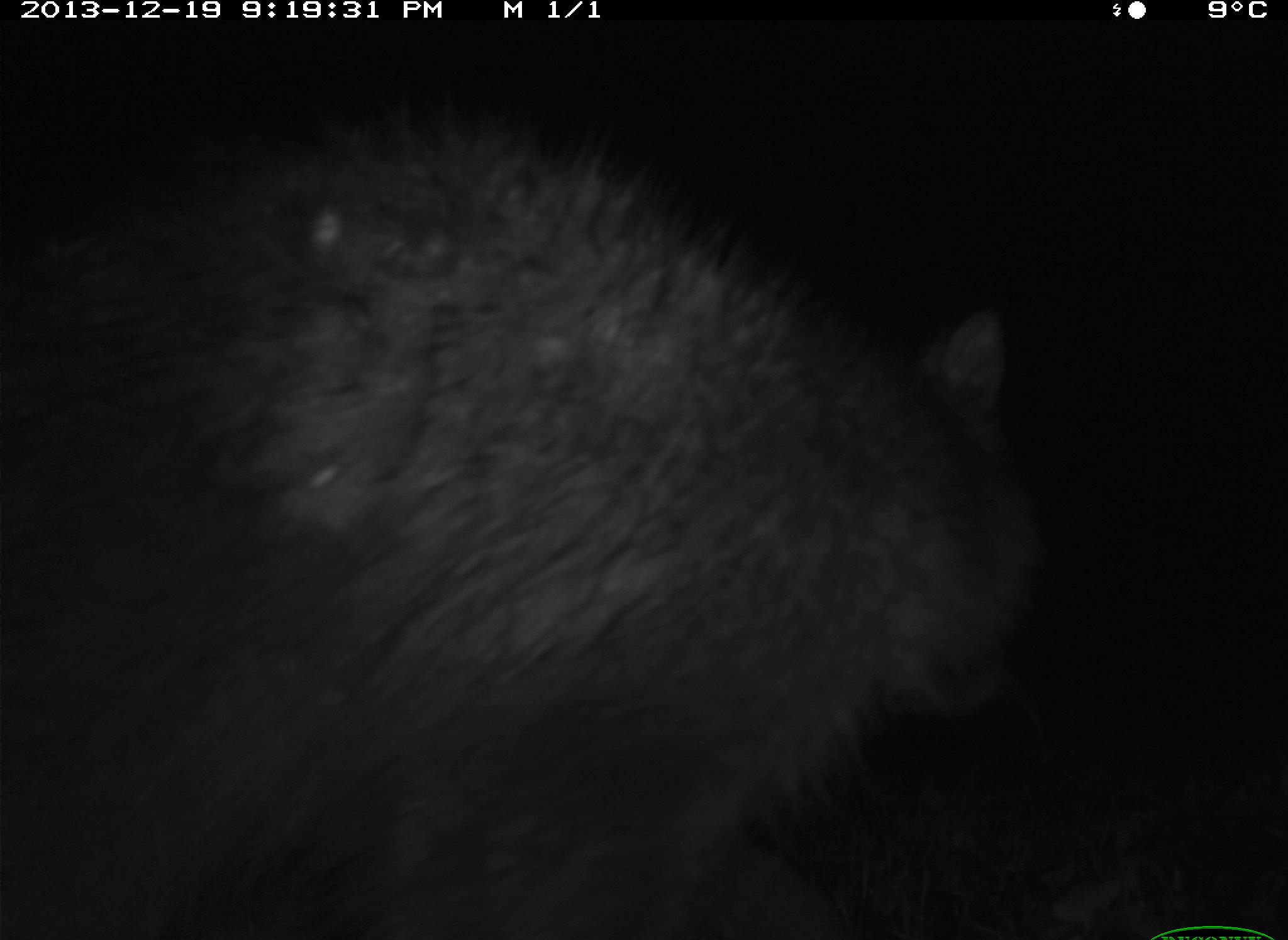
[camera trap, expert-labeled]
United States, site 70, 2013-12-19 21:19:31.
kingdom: Animalia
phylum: Chordata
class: Mammalia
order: Carnivora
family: Procyonidae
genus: Procyon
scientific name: Procyon lotor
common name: raccoon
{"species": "raccoon (Procyon lotor)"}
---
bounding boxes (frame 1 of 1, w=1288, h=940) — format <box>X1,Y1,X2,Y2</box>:
raccoon: <box>1,116,1037,940</box>